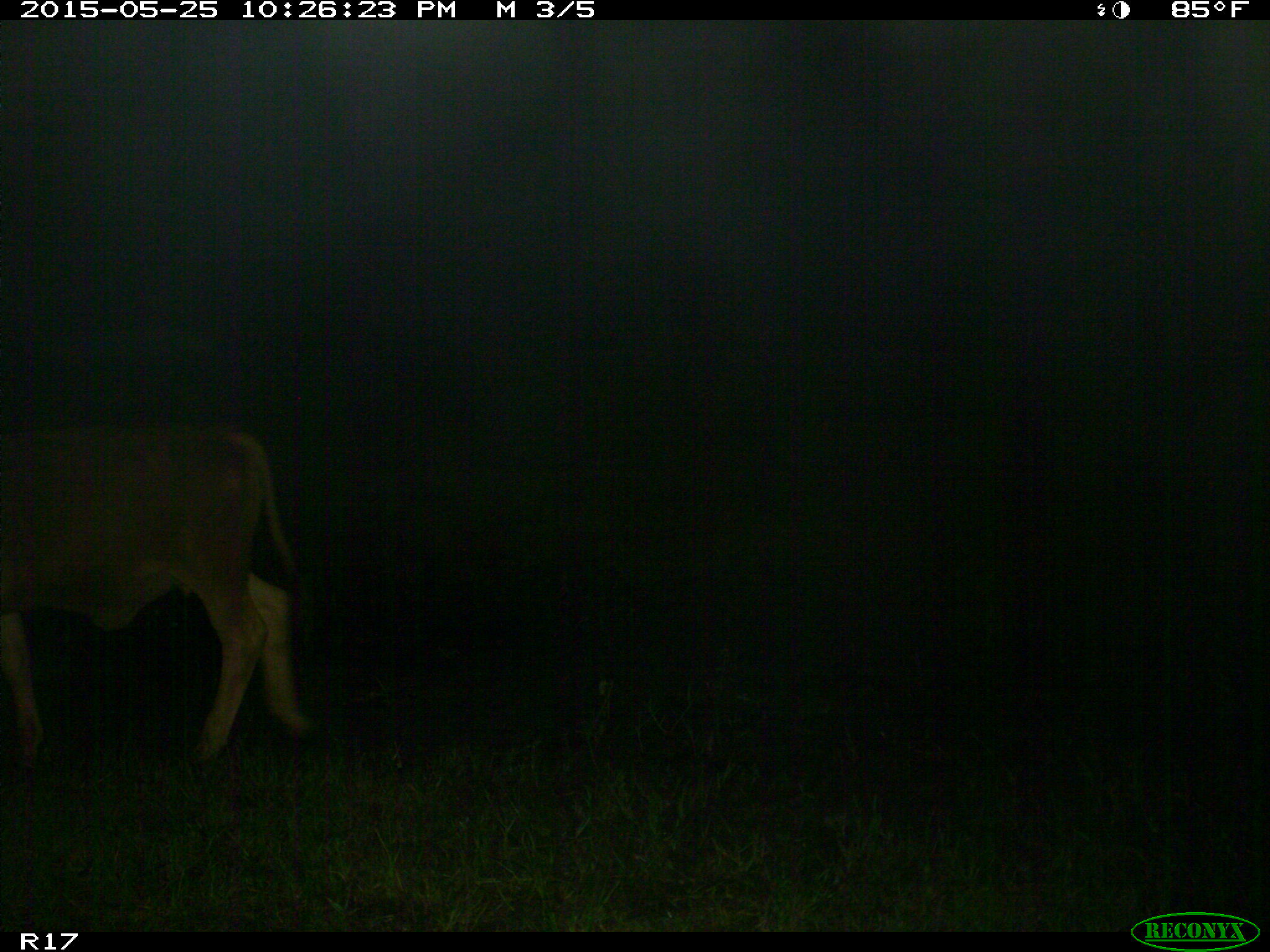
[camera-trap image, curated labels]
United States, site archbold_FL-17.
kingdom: Animalia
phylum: Chordata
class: Mammalia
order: Artiodactyla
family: Bovidae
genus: Bos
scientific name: Bos taurus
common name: domestic cow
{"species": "Bos taurus (domestic cow)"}